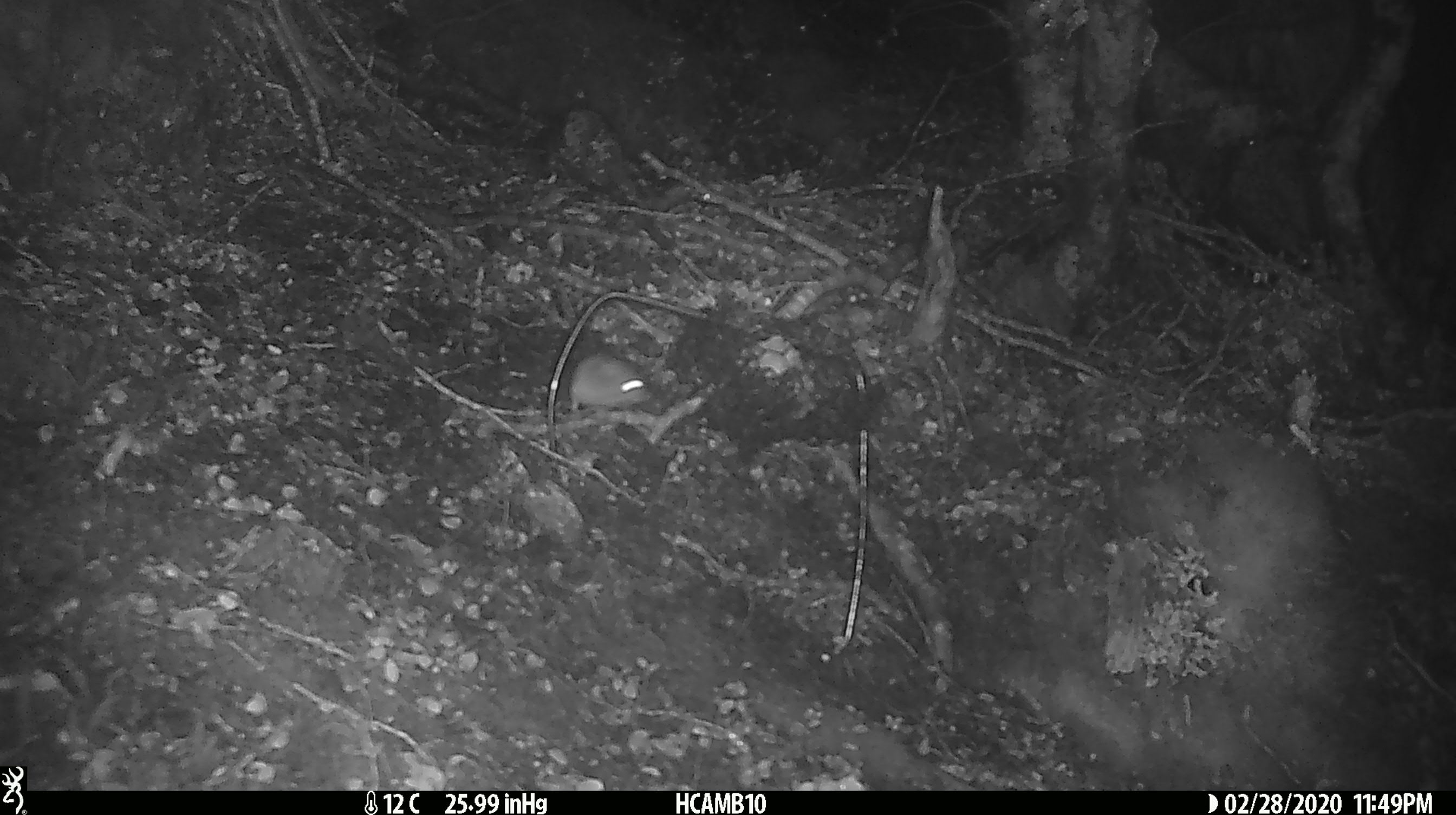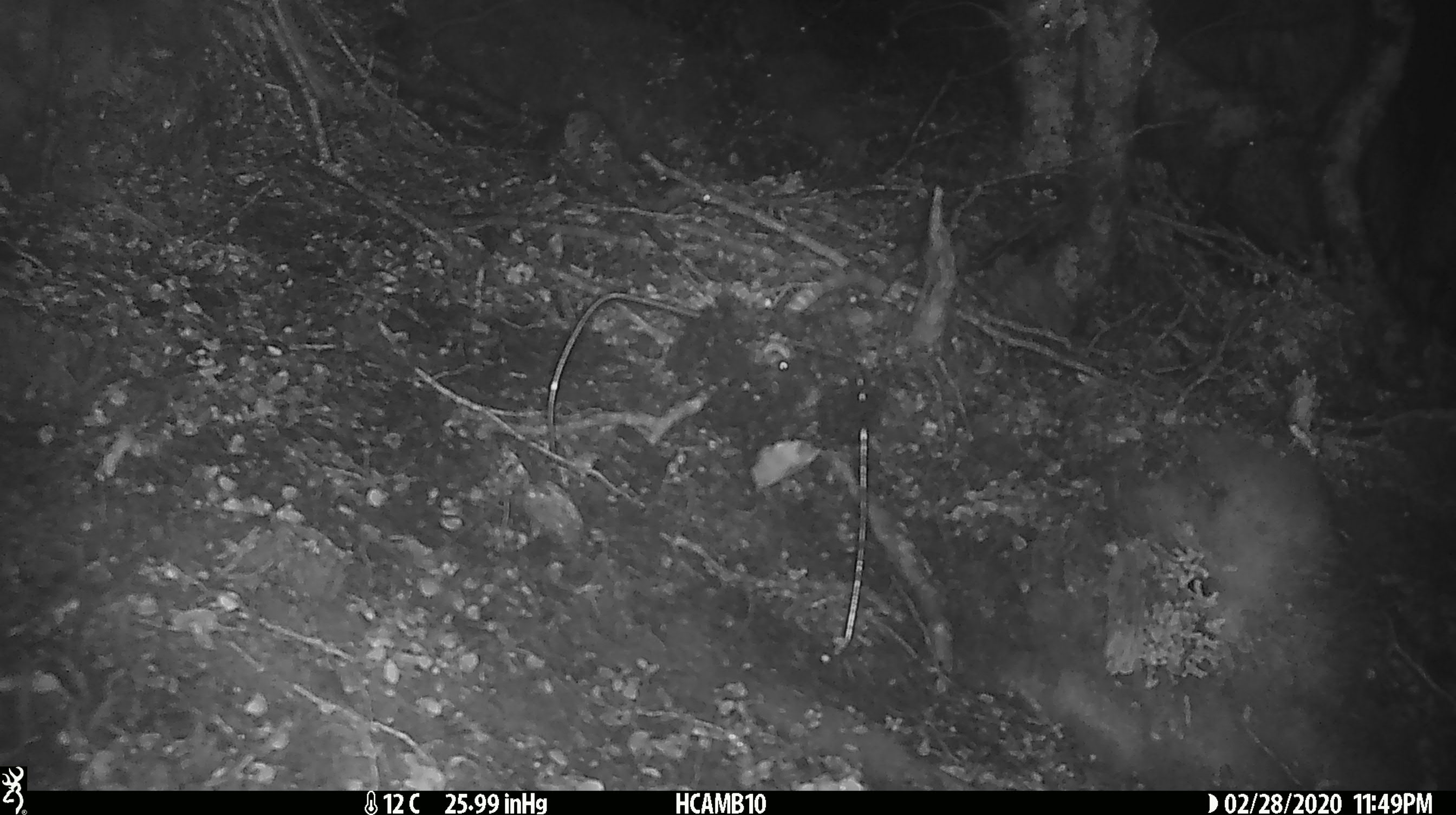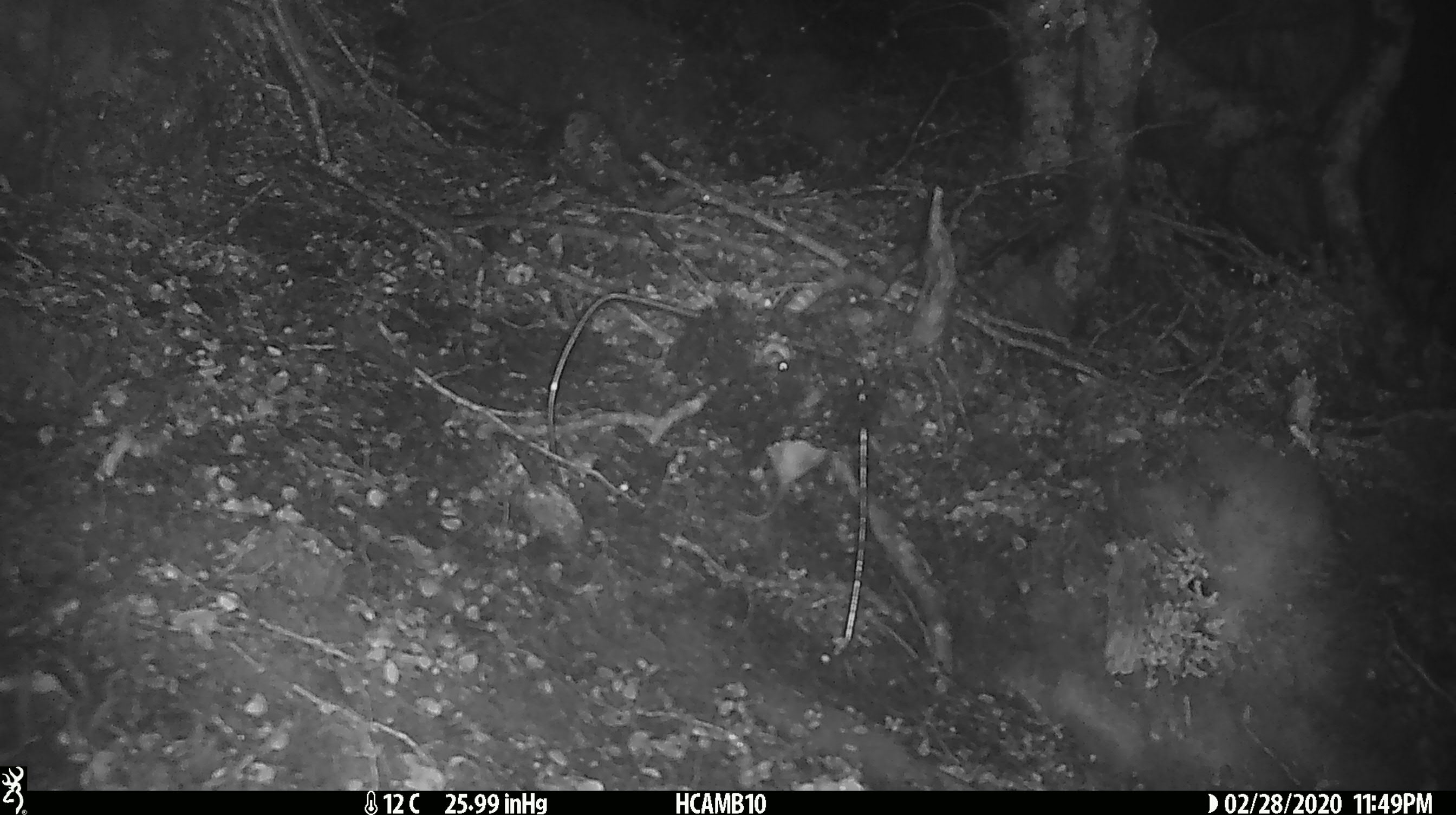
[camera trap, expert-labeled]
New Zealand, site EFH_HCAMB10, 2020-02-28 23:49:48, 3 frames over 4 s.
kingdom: Animalia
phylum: Chordata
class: Mammalia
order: Rodentia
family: Muridae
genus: Mus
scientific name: Mus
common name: mouse